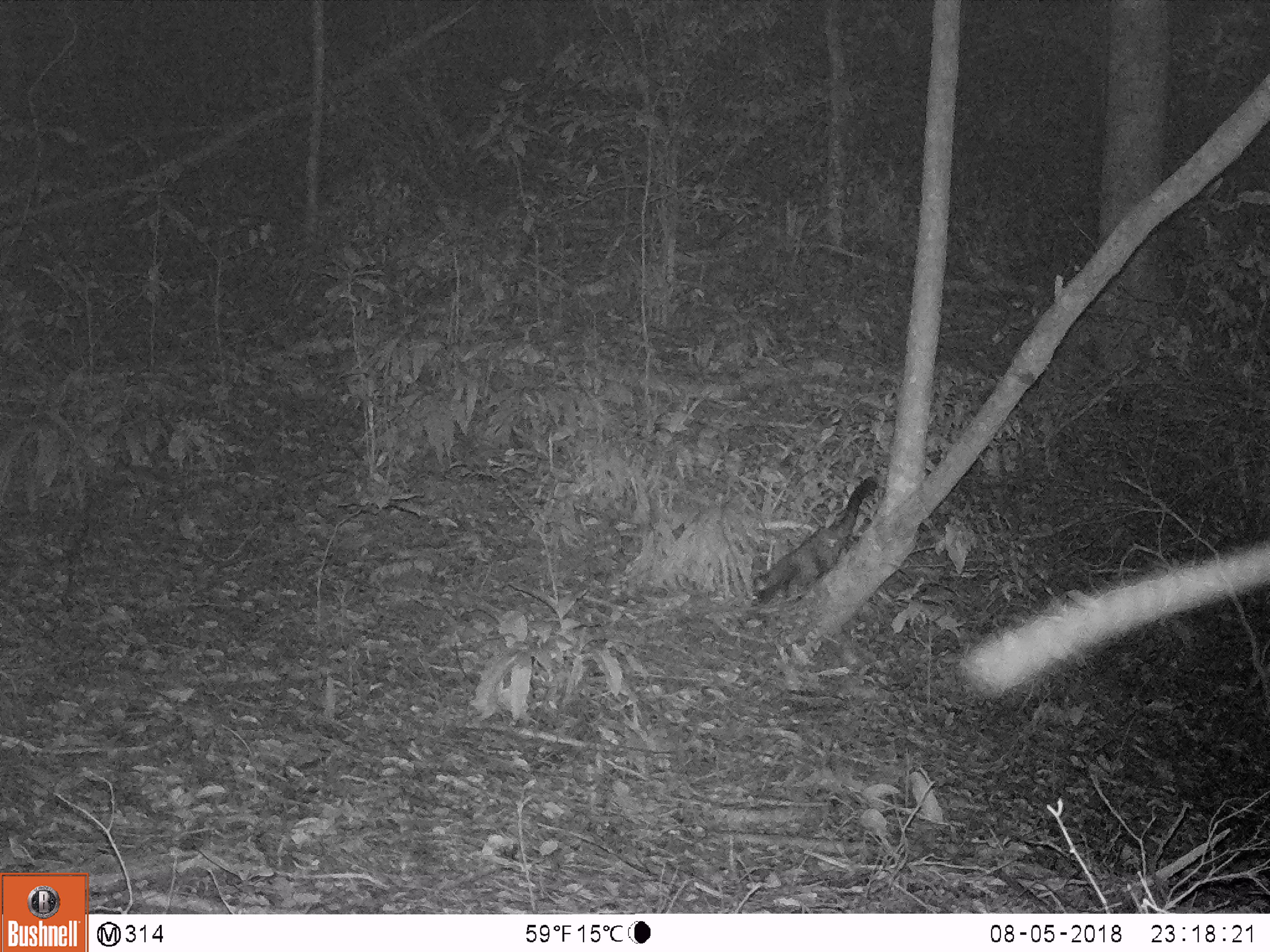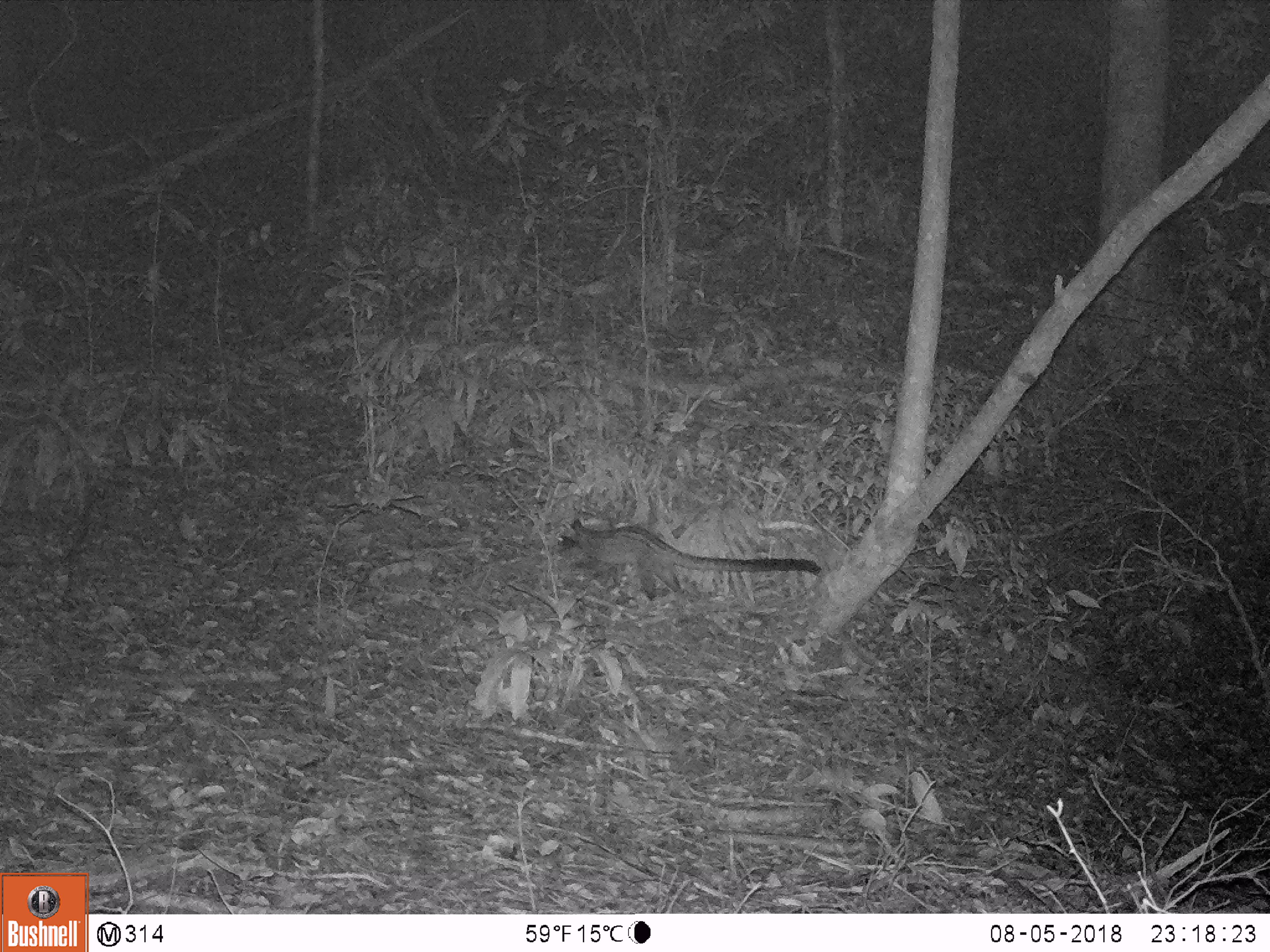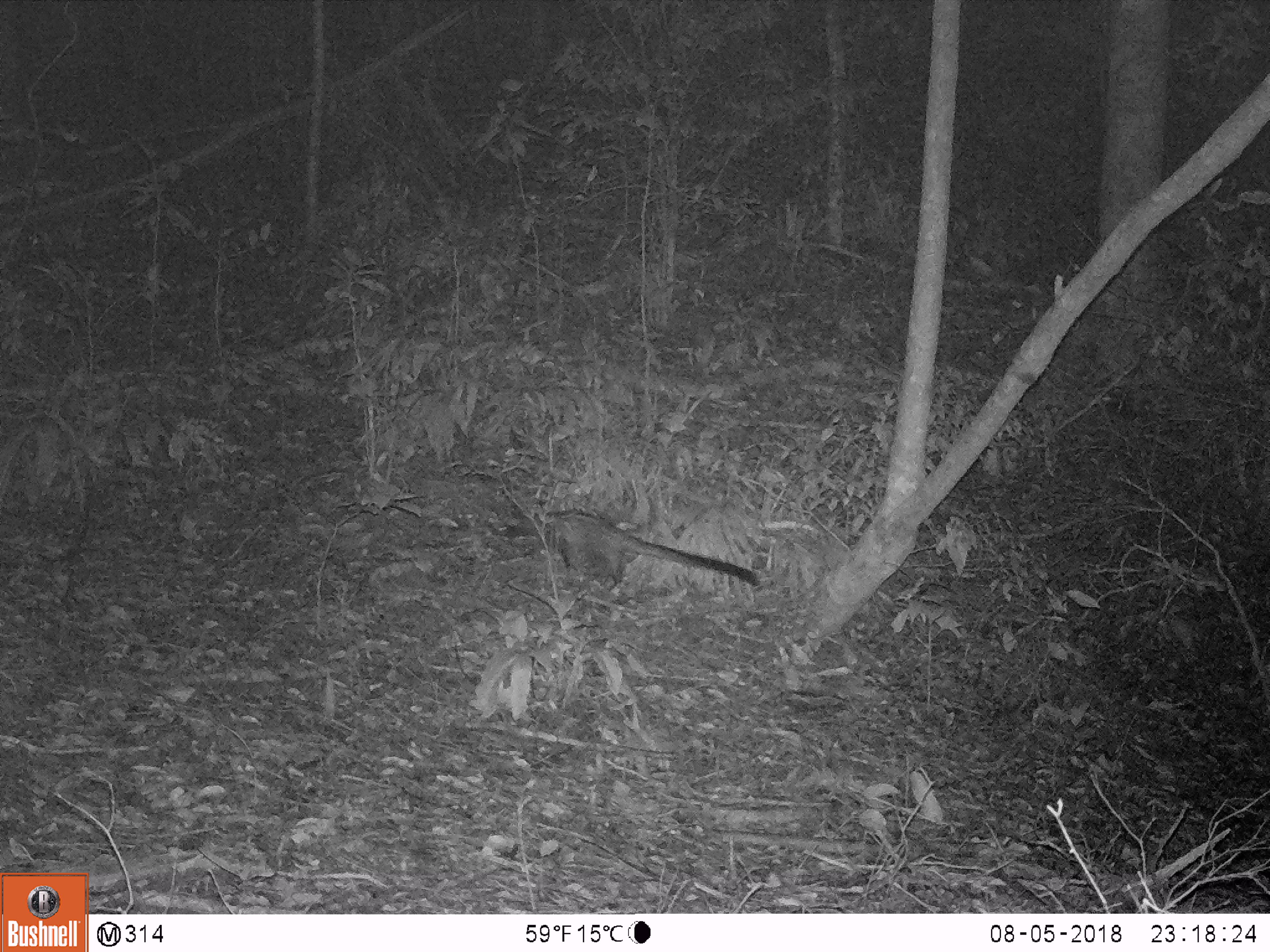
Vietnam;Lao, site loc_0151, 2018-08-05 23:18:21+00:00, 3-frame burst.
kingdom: Animalia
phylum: Chordata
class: Mammalia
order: Carnivora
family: Viverridae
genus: Paradoxurus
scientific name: Paradoxurus hermaphroditus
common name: common palm civet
Common palm civet (Paradoxurus hermaphroditus). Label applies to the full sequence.